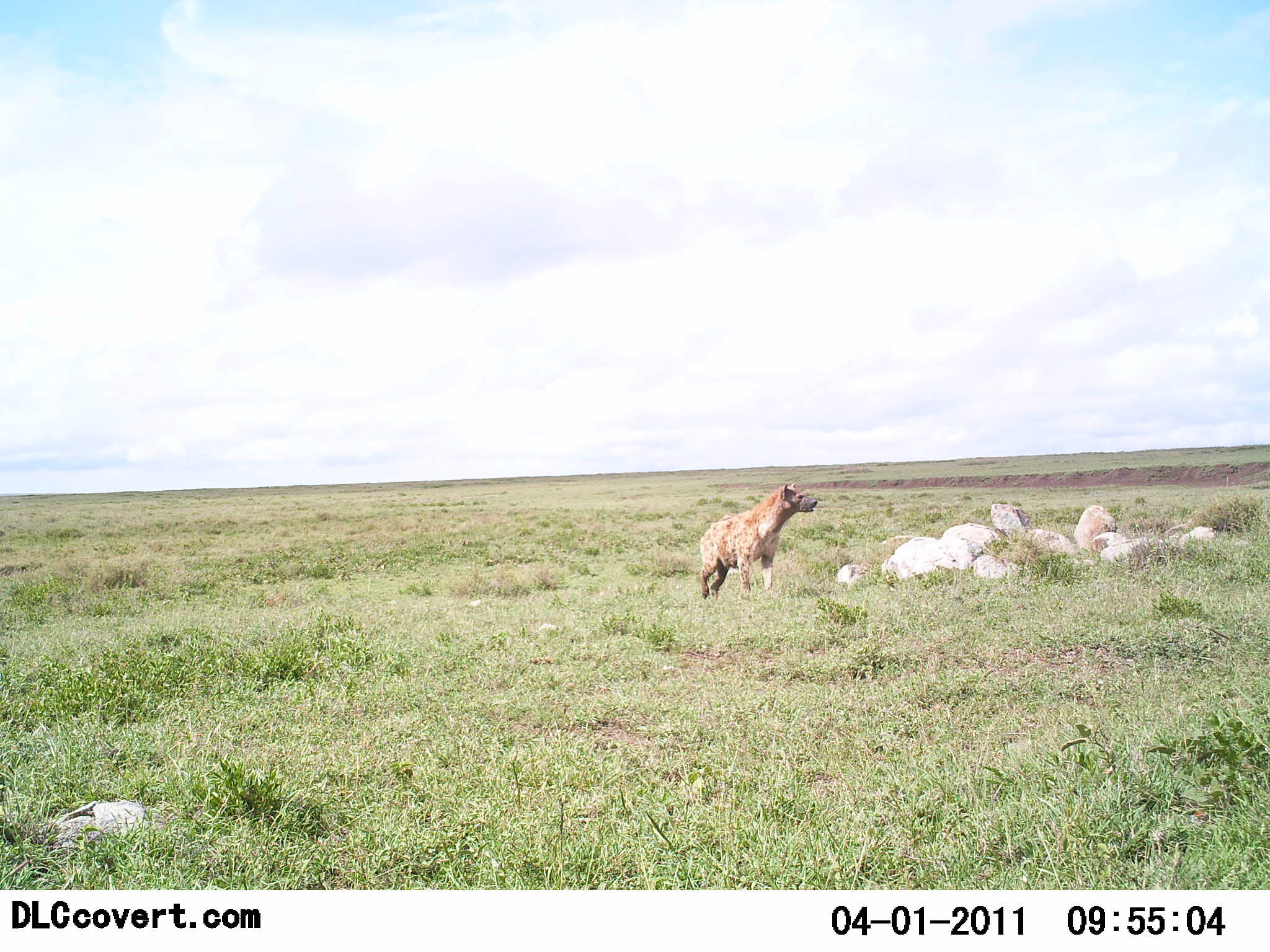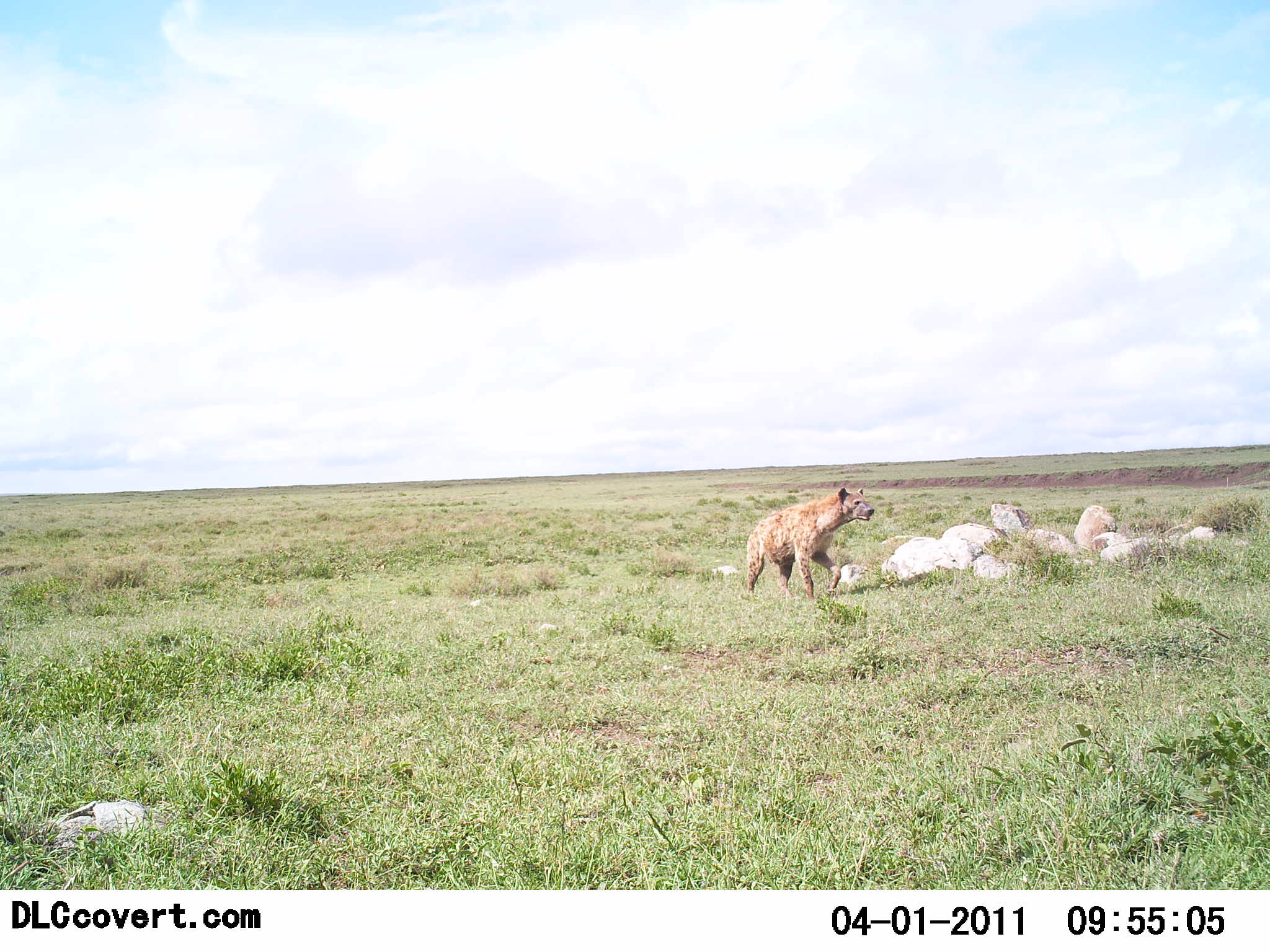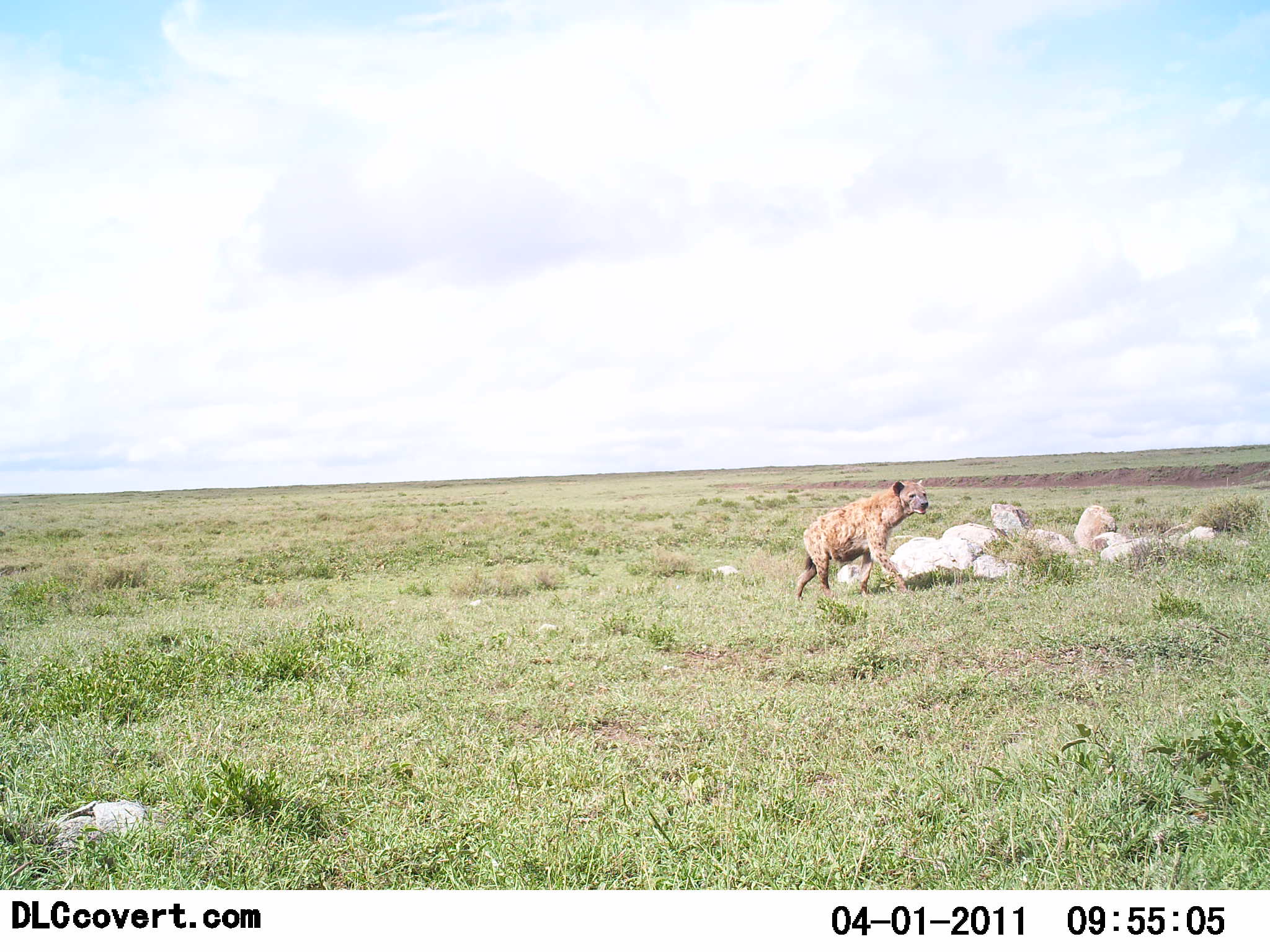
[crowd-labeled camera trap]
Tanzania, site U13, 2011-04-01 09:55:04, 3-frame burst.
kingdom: Animalia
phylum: Chordata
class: Mammalia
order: Carnivora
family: Hyaenidae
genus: Crocuta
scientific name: Crocuta crocuta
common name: spotted hyena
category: hyenaspotted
Hyenaspotted (spotted hyena) (Crocuta crocuta), count 1. Behavior (volunteer vote fractions): standing 13%, resting 0%, moving 87%, interacting 0%. Young present (vote fraction): 0%. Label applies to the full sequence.